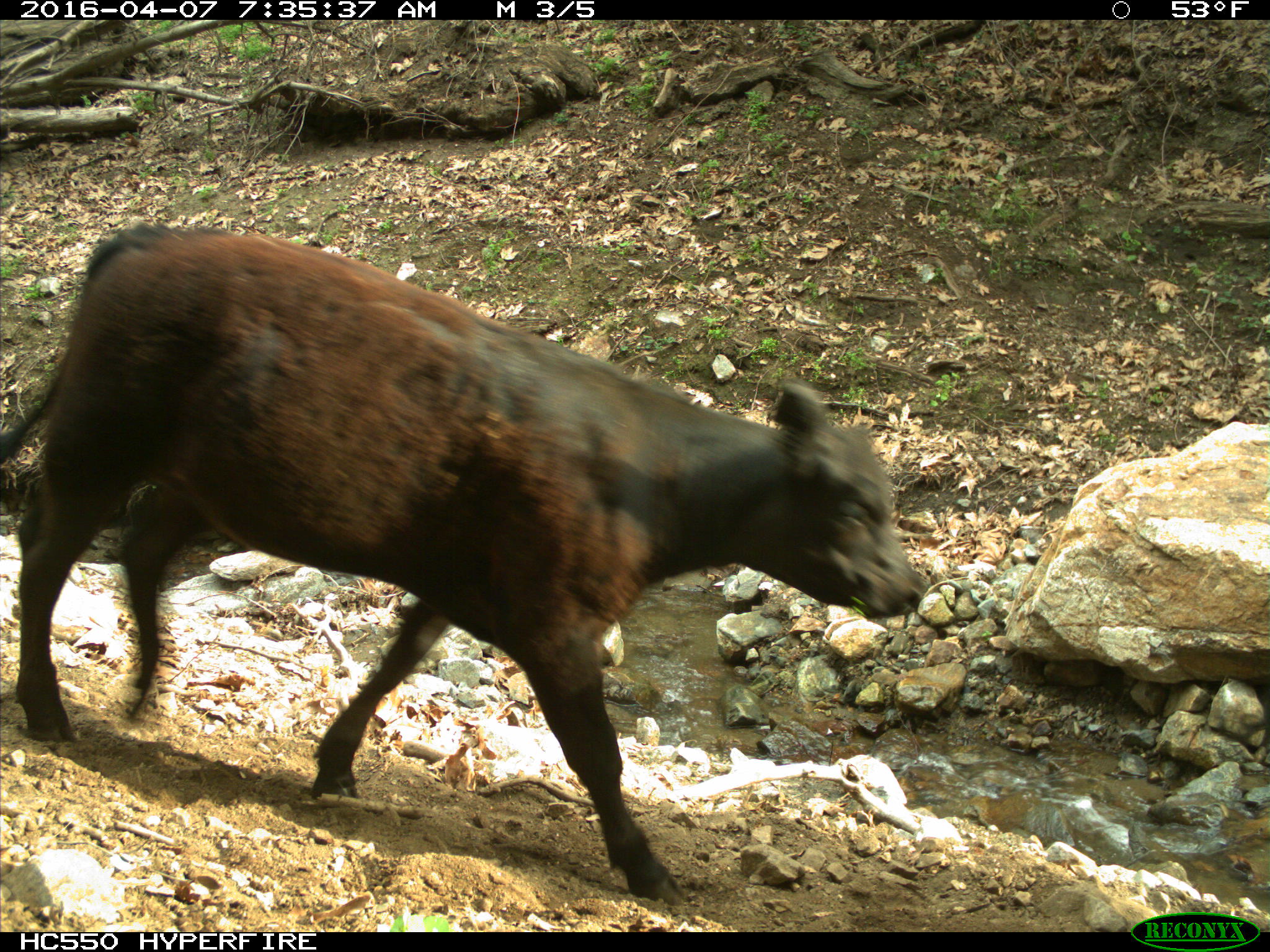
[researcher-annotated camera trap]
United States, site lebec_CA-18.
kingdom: Animalia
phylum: Chordata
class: Mammalia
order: Artiodactyla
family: Bovidae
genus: Bos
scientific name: Bos taurus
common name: domestic cow